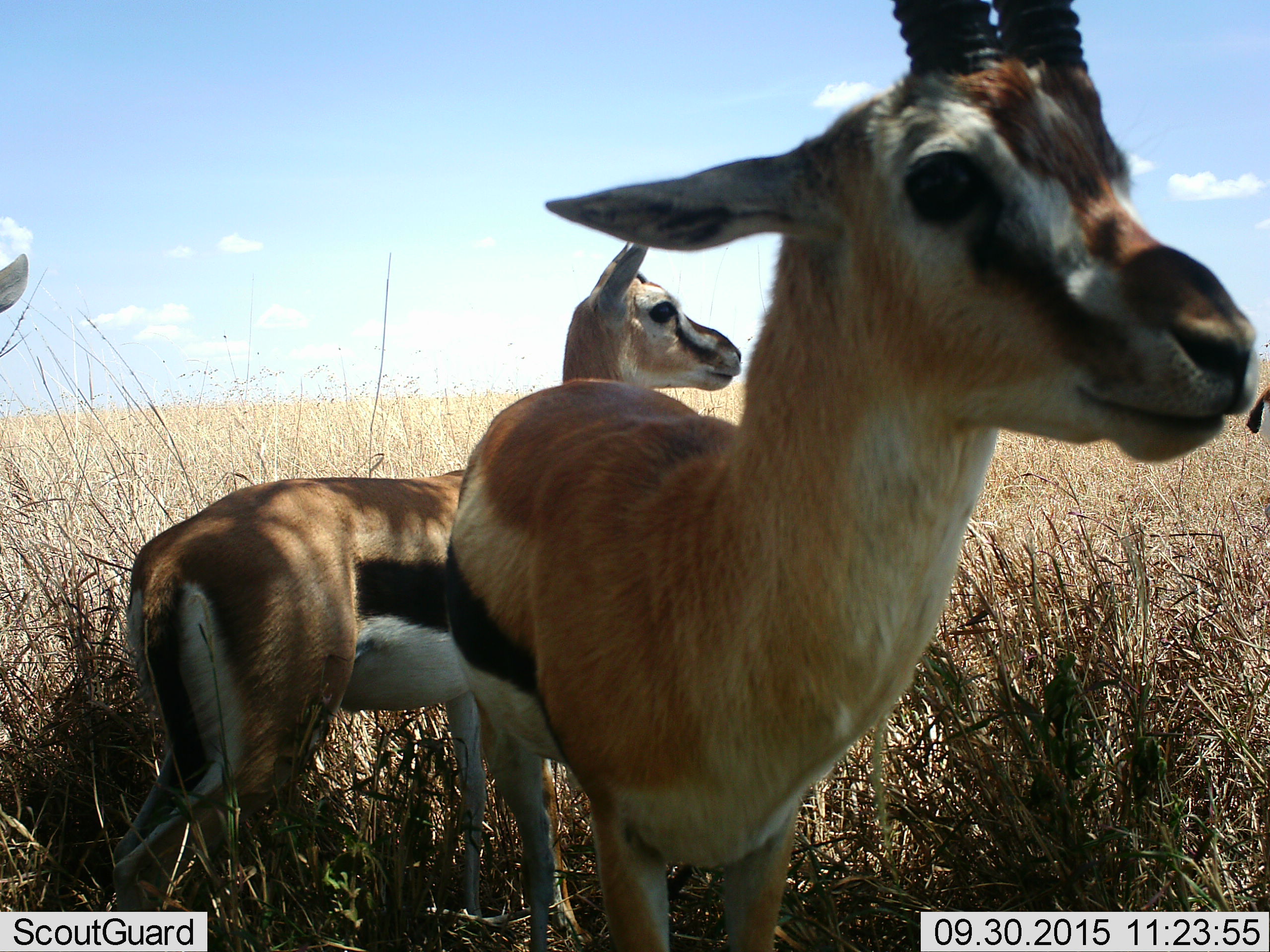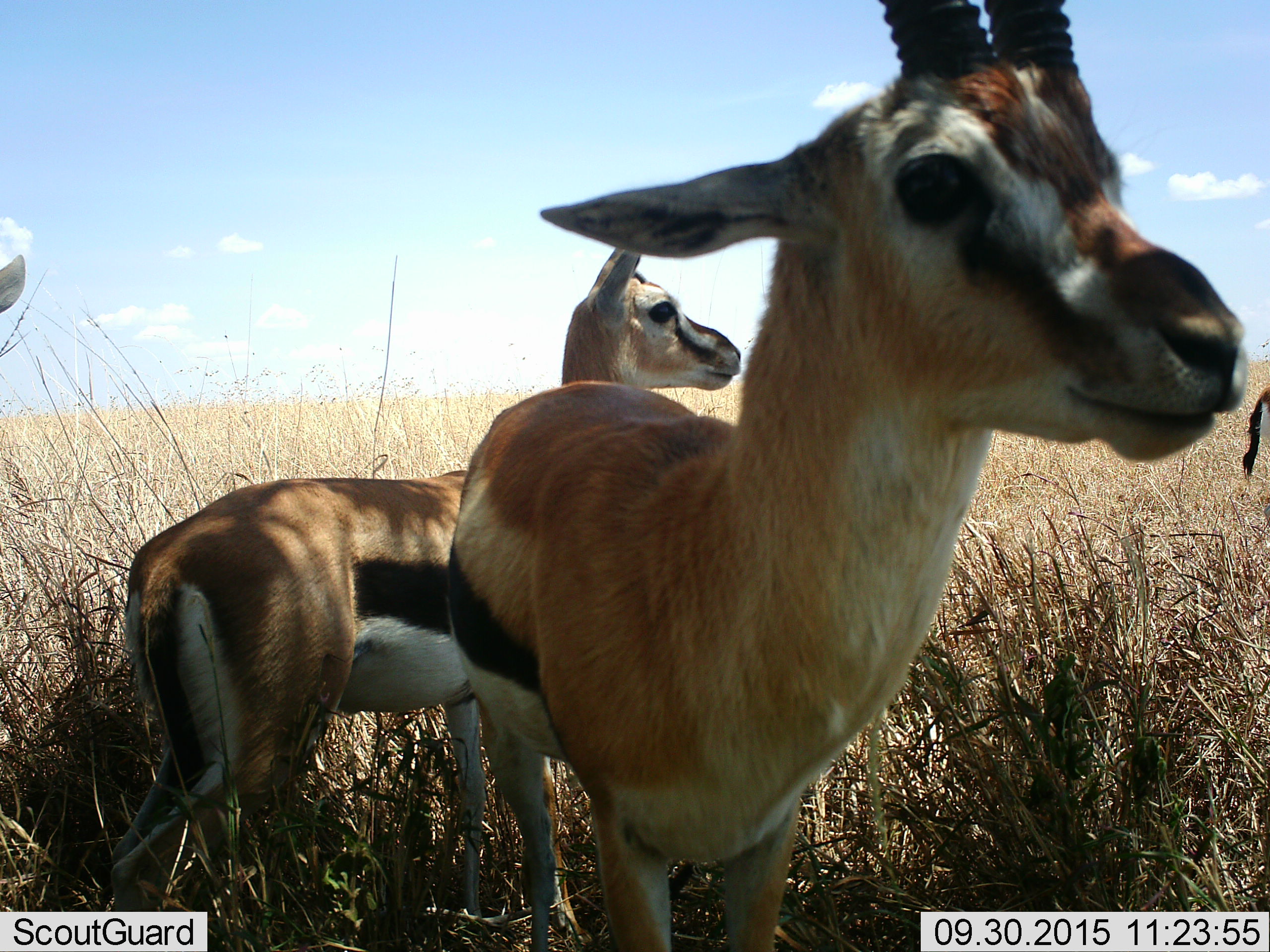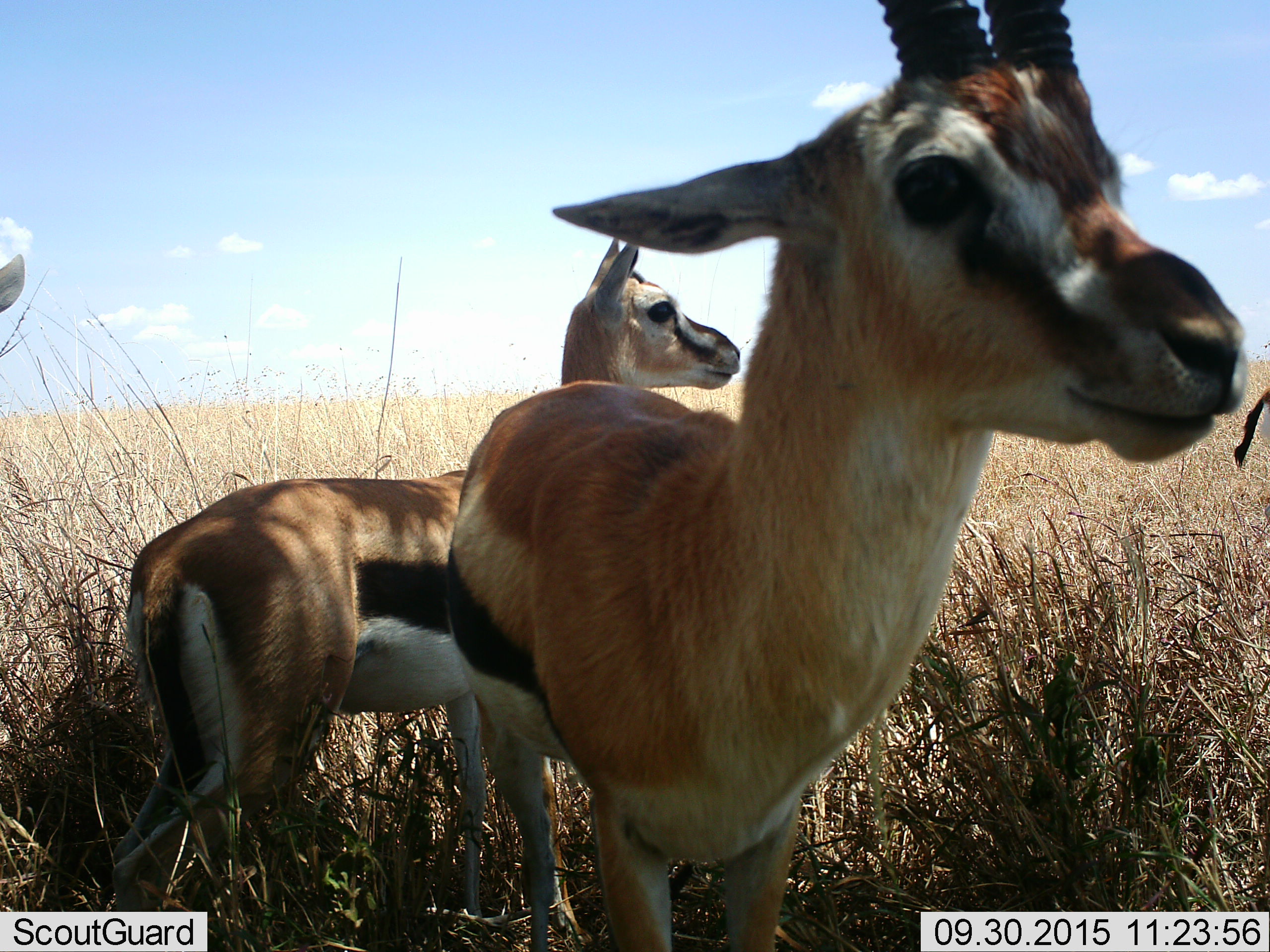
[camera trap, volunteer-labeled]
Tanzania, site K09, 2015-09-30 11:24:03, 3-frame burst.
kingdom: Animalia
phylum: Chordata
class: Mammalia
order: Artiodactyla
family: Bovidae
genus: Eudorcas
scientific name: Eudorcas thomsonii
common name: thomson's gazelle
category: gazellethomsons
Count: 4.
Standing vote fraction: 75%.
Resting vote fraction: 0%.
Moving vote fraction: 12%.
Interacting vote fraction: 12%.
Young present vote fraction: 0%.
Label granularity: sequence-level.